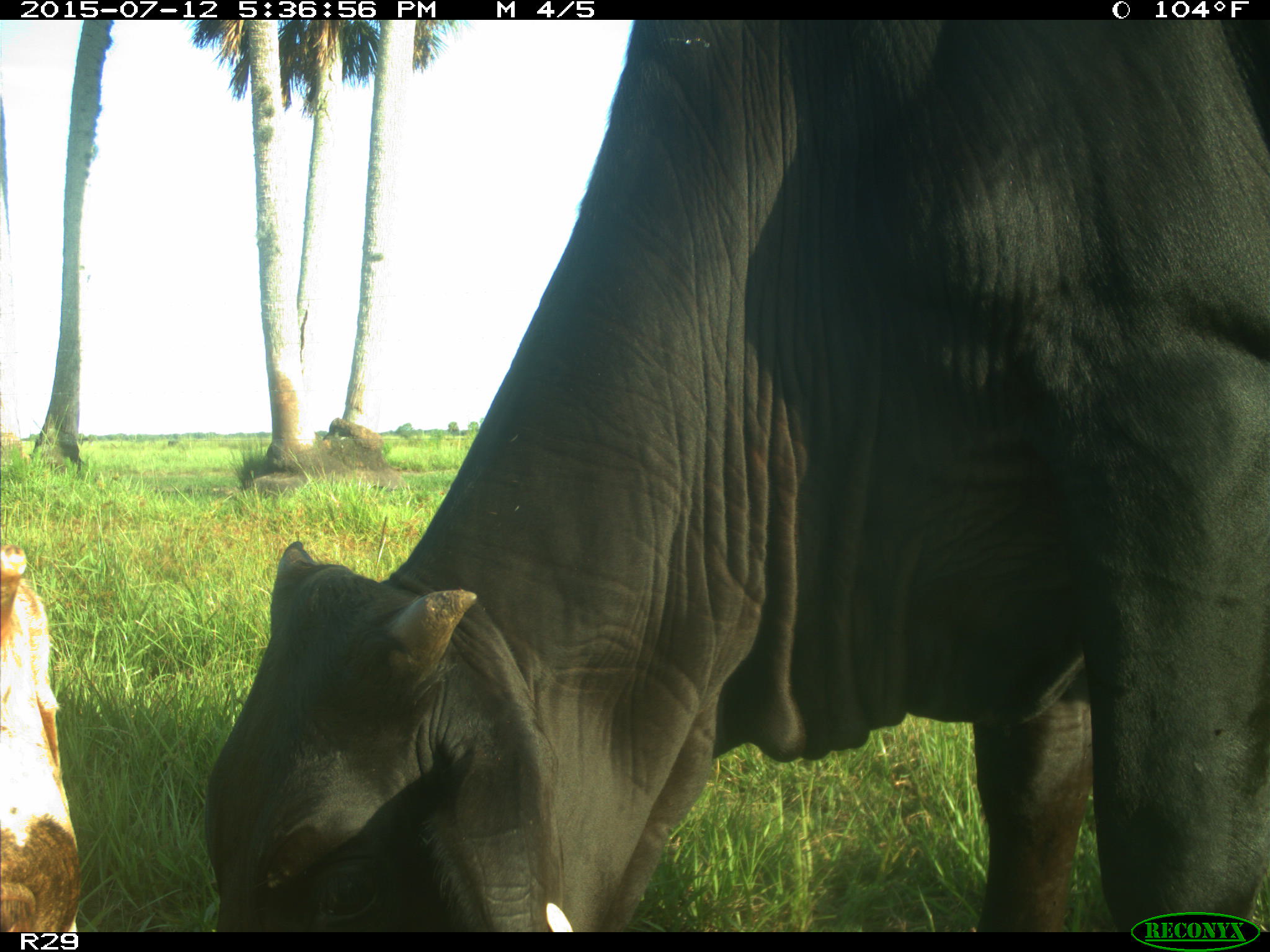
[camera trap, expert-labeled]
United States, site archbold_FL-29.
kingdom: Animalia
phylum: Chordata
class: Mammalia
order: Artiodactyla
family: Bovidae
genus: Bos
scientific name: Bos taurus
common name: domestic cow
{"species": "Bos taurus (domestic cow)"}